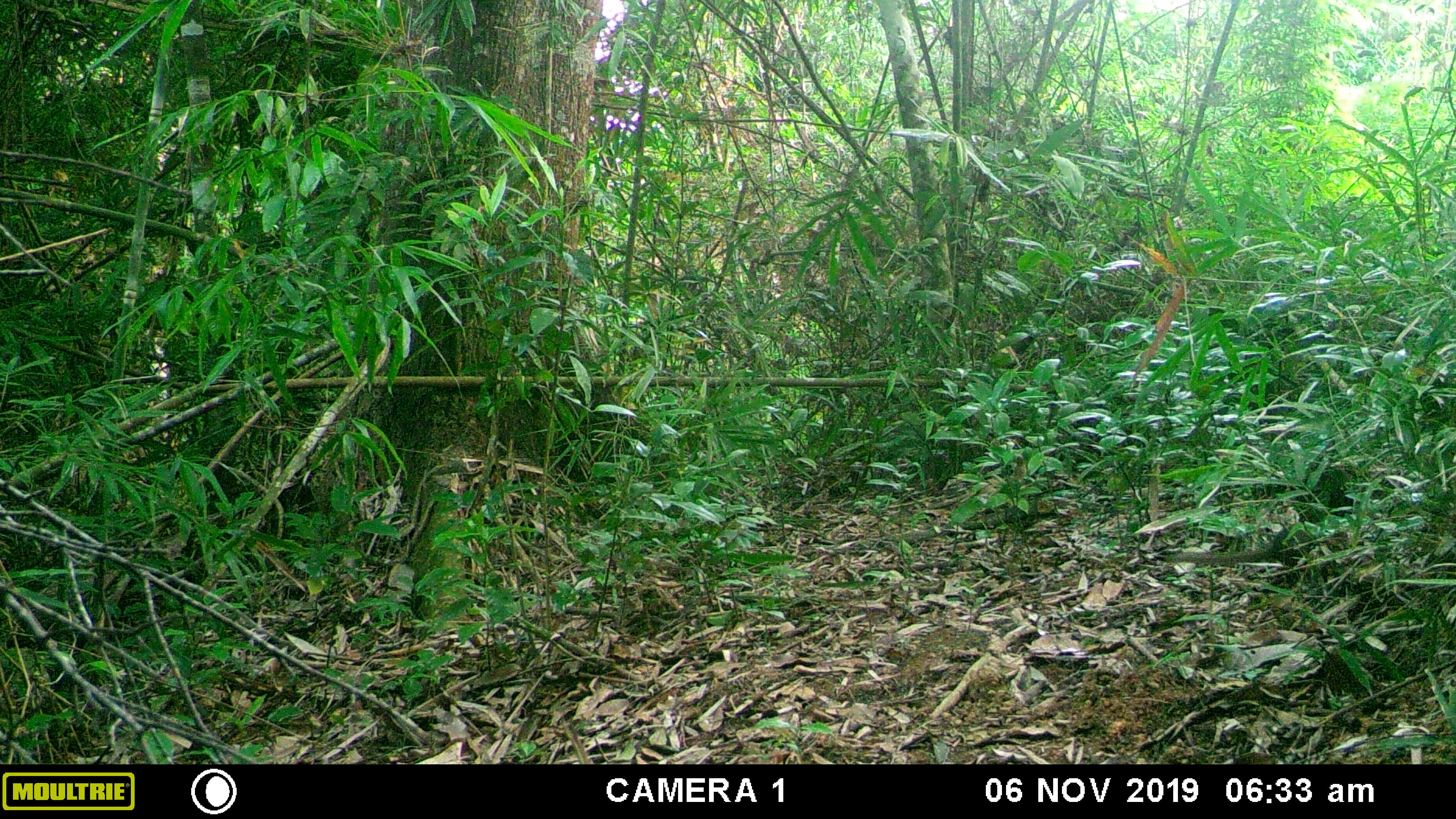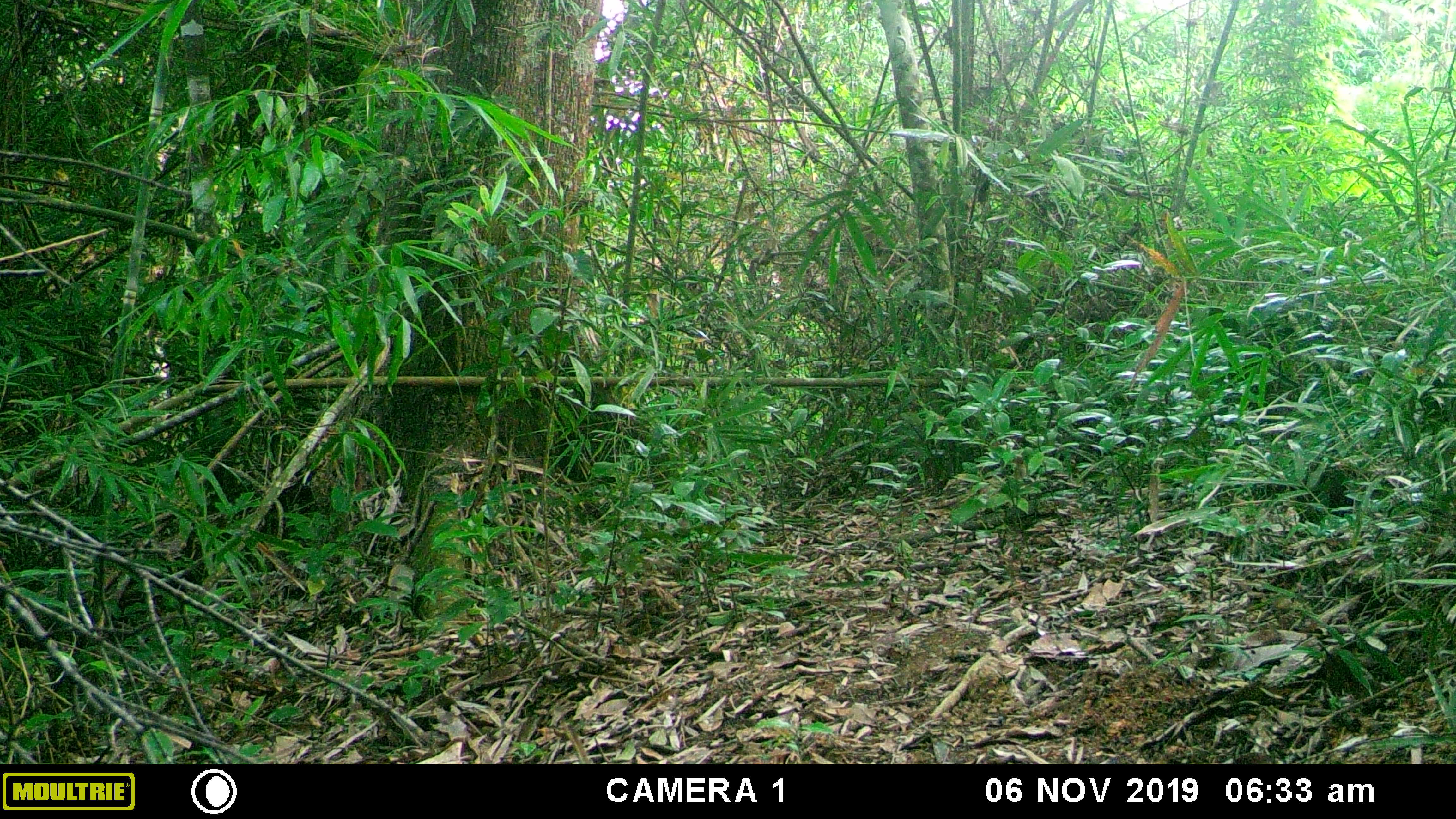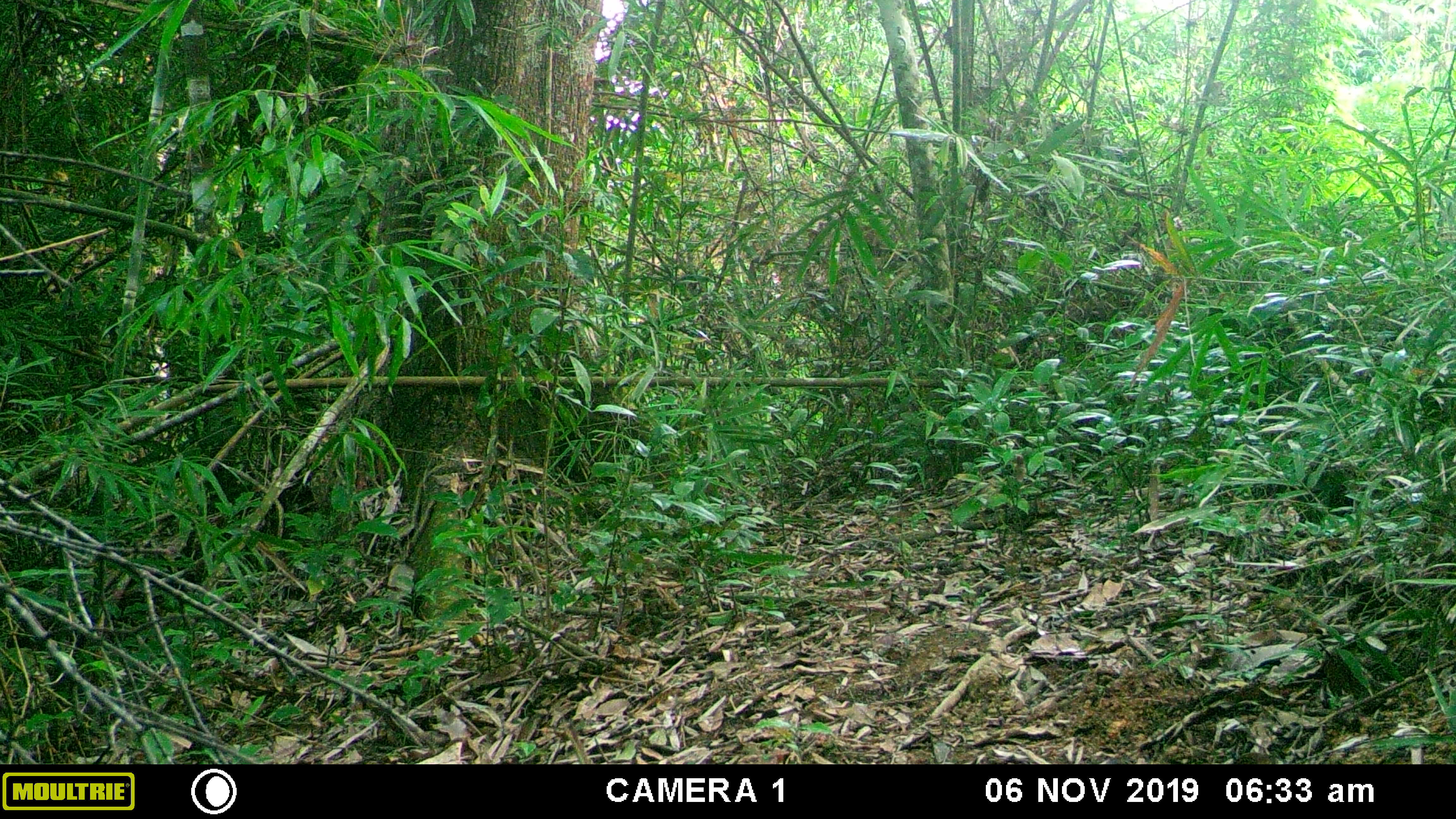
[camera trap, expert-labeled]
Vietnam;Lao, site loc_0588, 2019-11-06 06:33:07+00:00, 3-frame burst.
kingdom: Animalia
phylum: Chordata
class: Mammalia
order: Scandentia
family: Tupaiidae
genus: Tupaia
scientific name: Tupaia belangeri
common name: northern treeshrew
Northern treeshrew (Tupaia belangeri). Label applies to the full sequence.